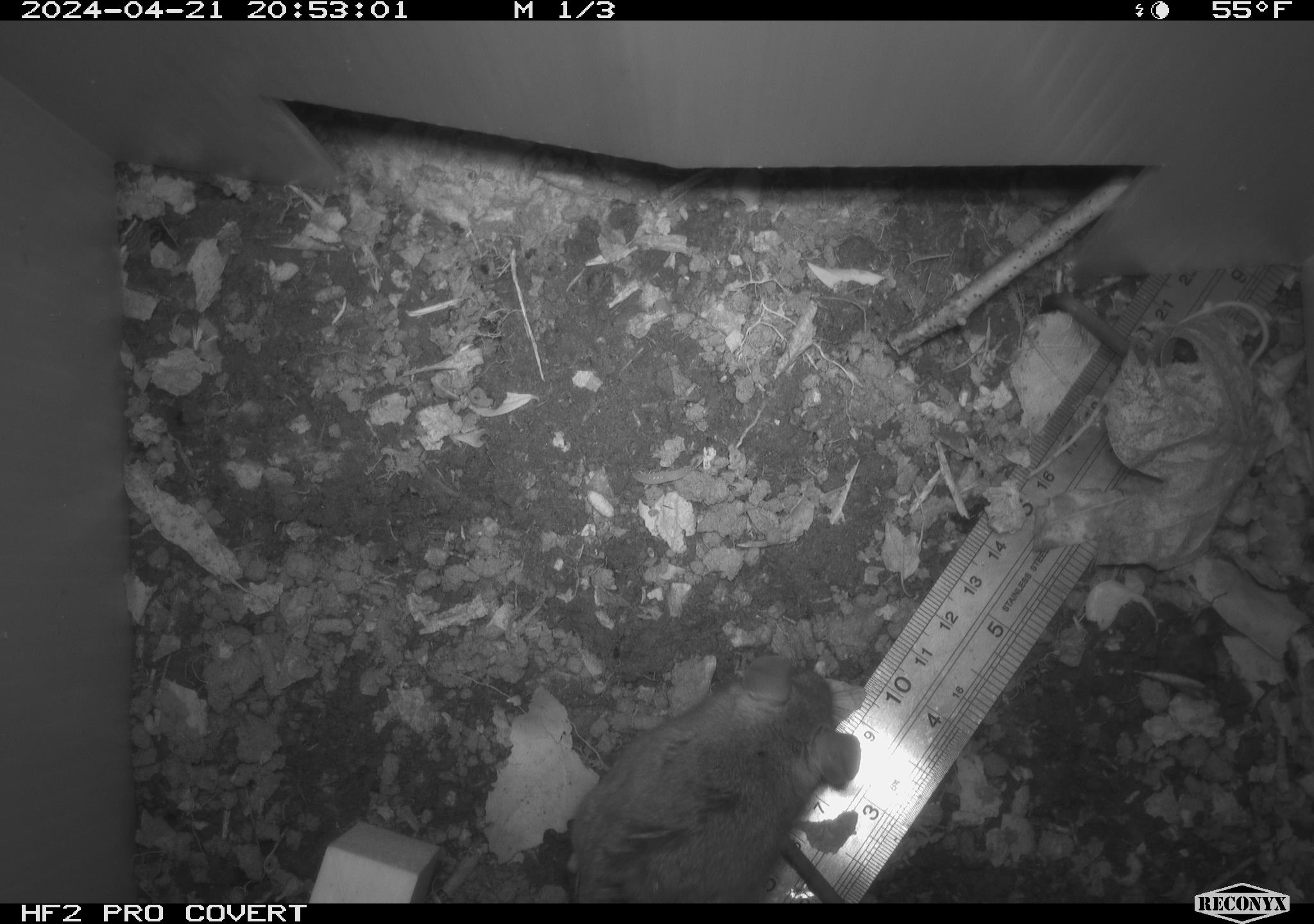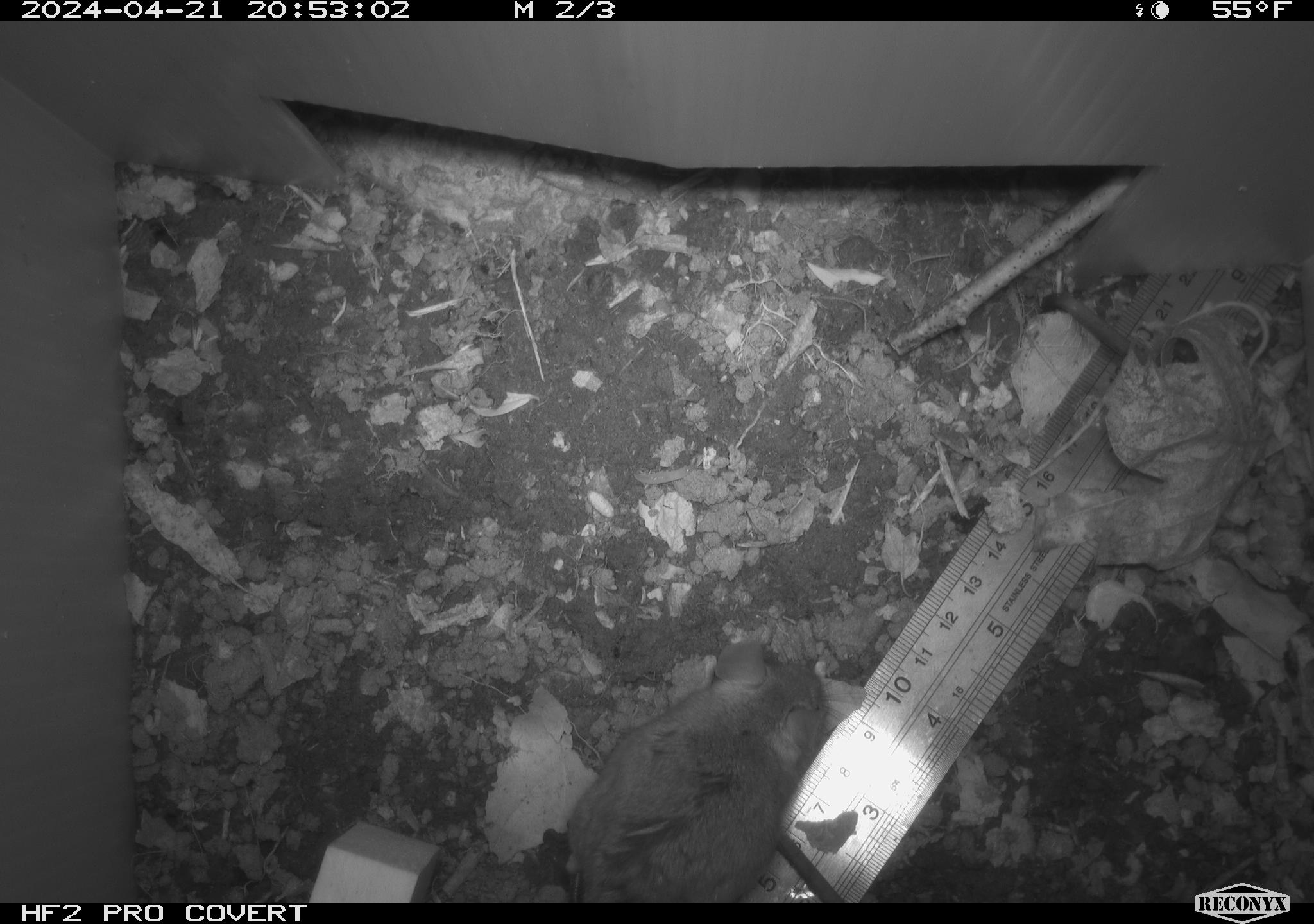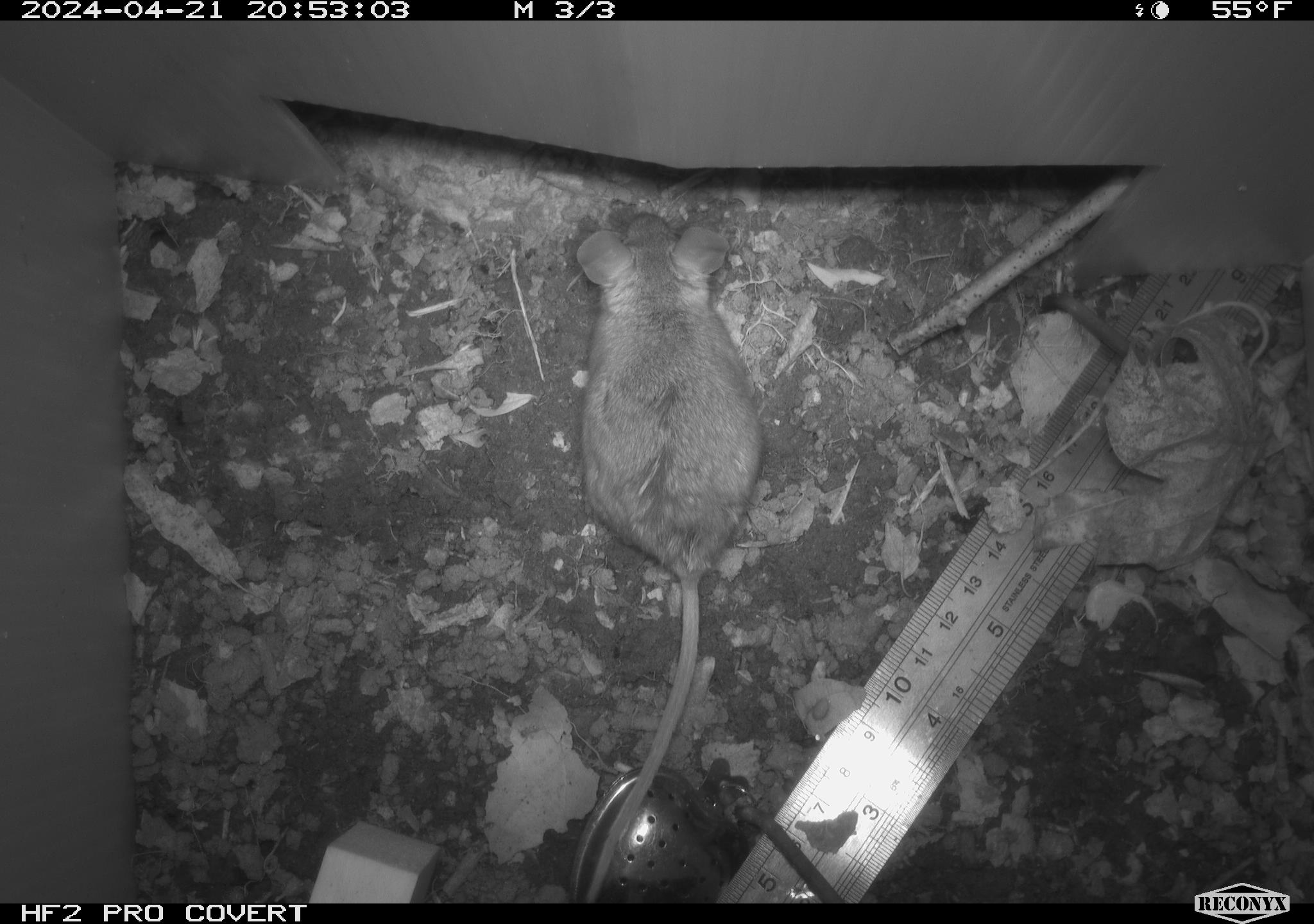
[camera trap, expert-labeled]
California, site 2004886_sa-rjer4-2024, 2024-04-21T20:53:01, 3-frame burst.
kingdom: Animalia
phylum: Chordata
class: Mammalia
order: Rodentia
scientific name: Rodentia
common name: mouse species